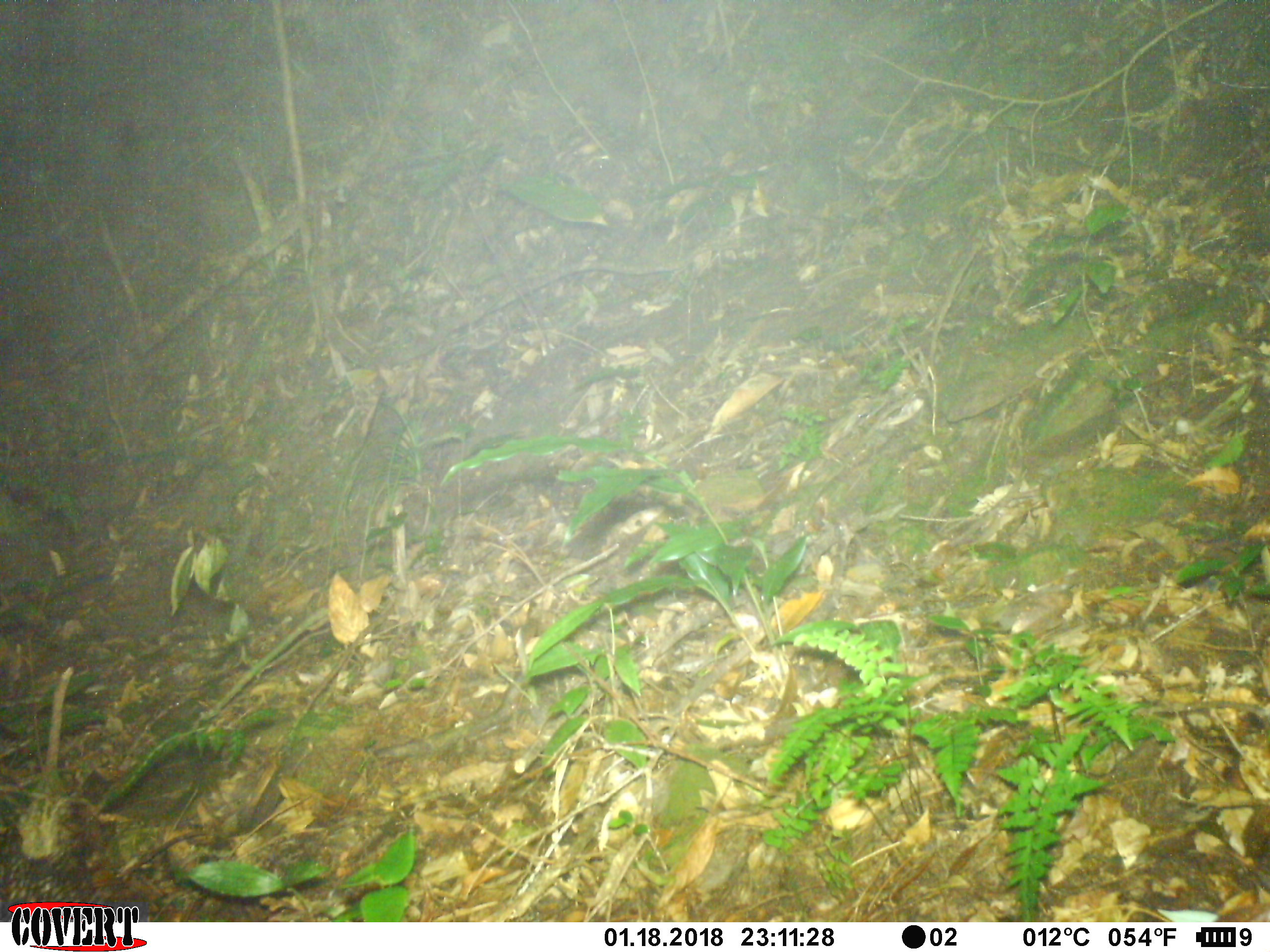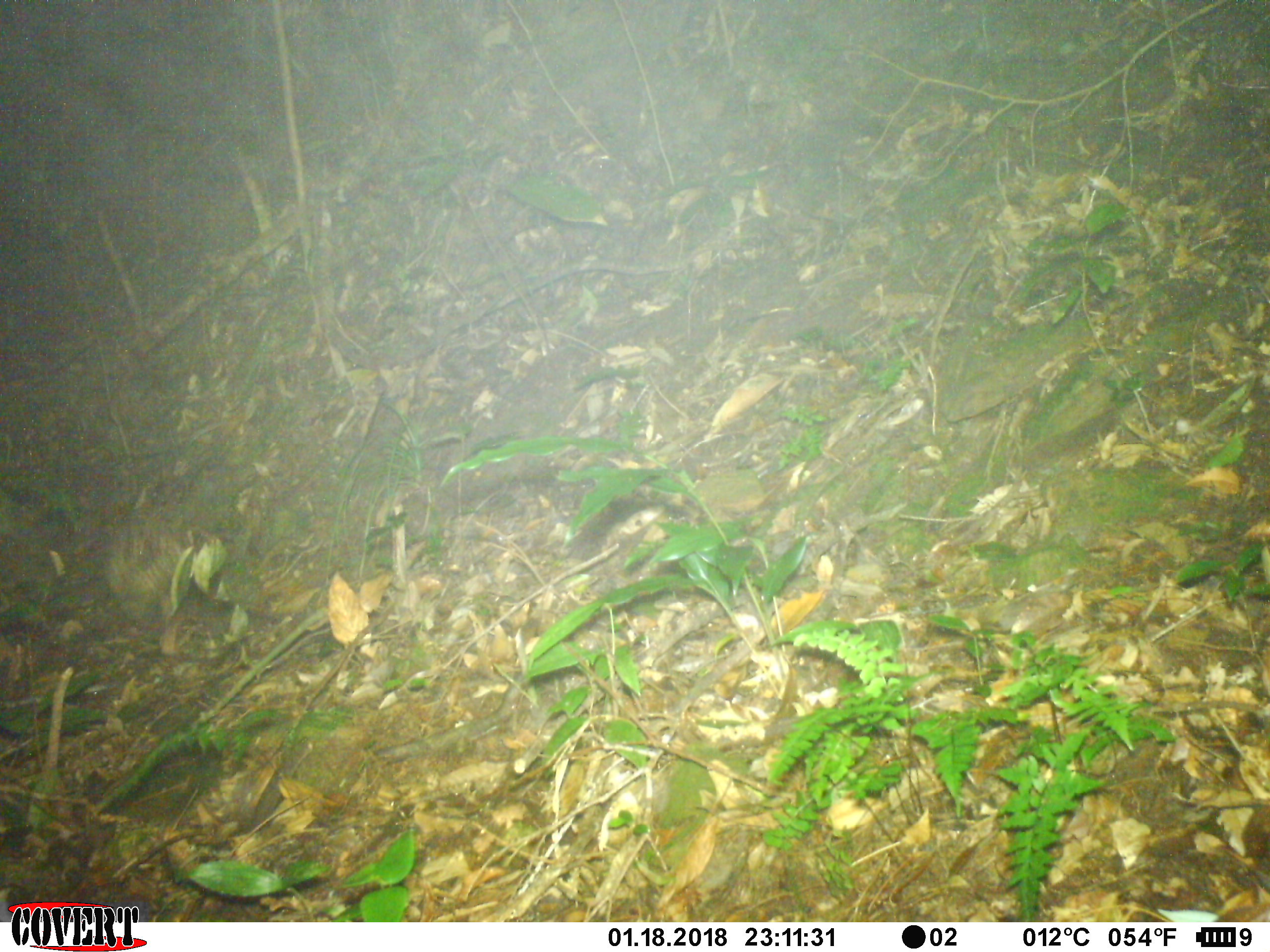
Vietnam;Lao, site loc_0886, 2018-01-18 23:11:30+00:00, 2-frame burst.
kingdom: Animalia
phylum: Chordata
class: Mammalia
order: Rodentia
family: Hystricidae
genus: Atherurus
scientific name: Atherurus macrourus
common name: asiatic brush-tailed porcupine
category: asiatic brush tailed porcupine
Asiatic brush tailed porcupine (asiatic brush-tailed porcupine) (Atherurus macrourus). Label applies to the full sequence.